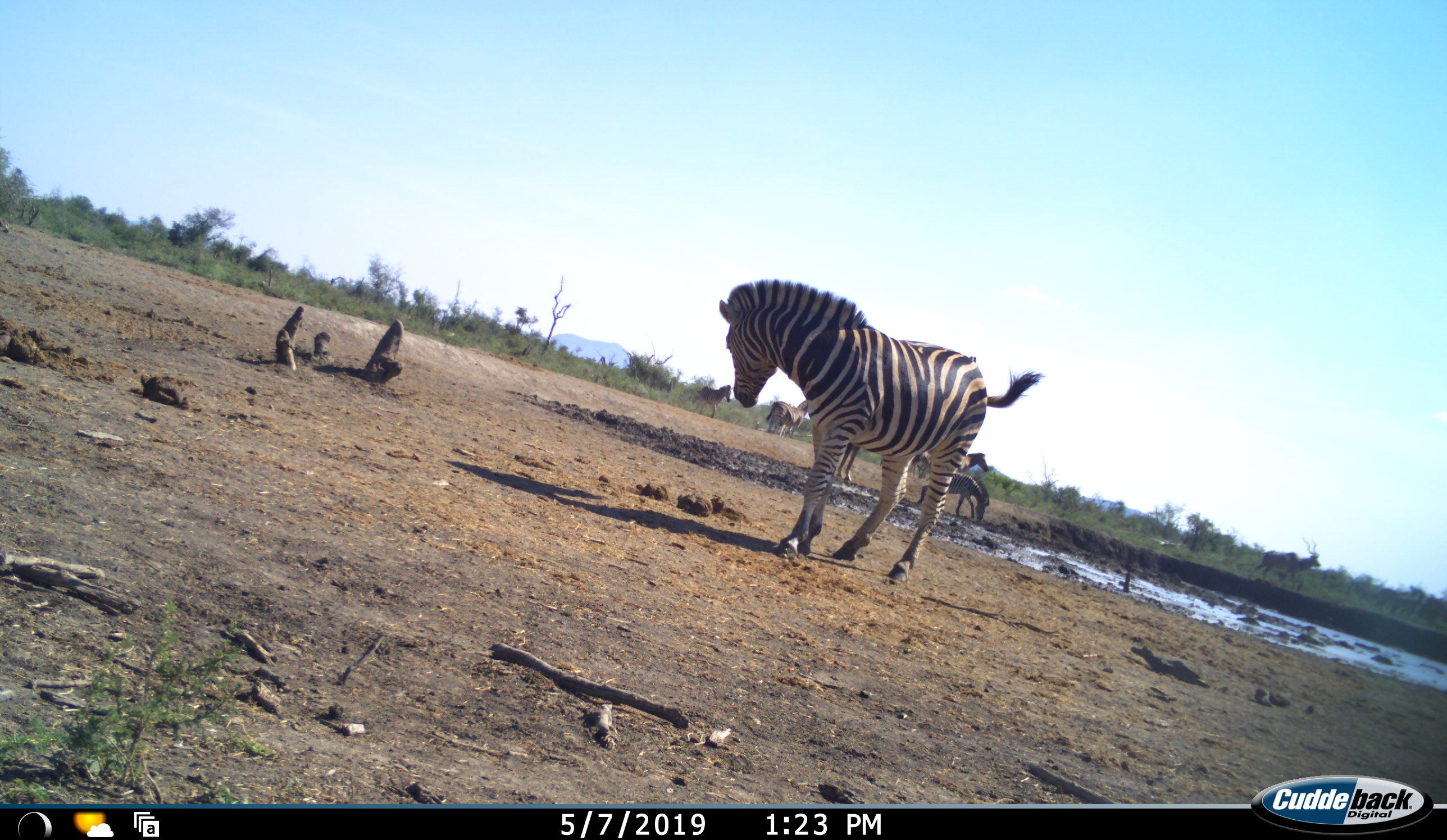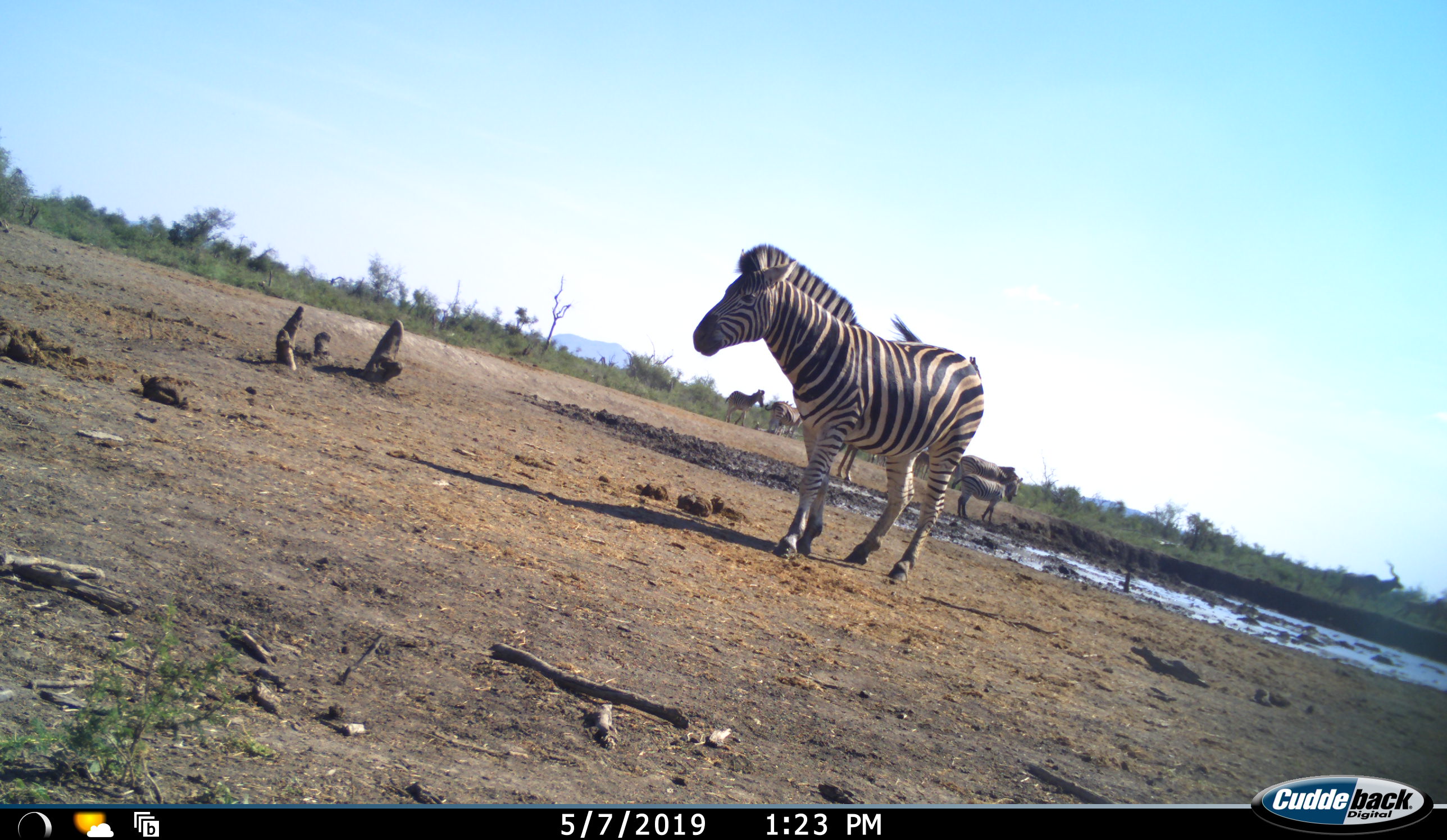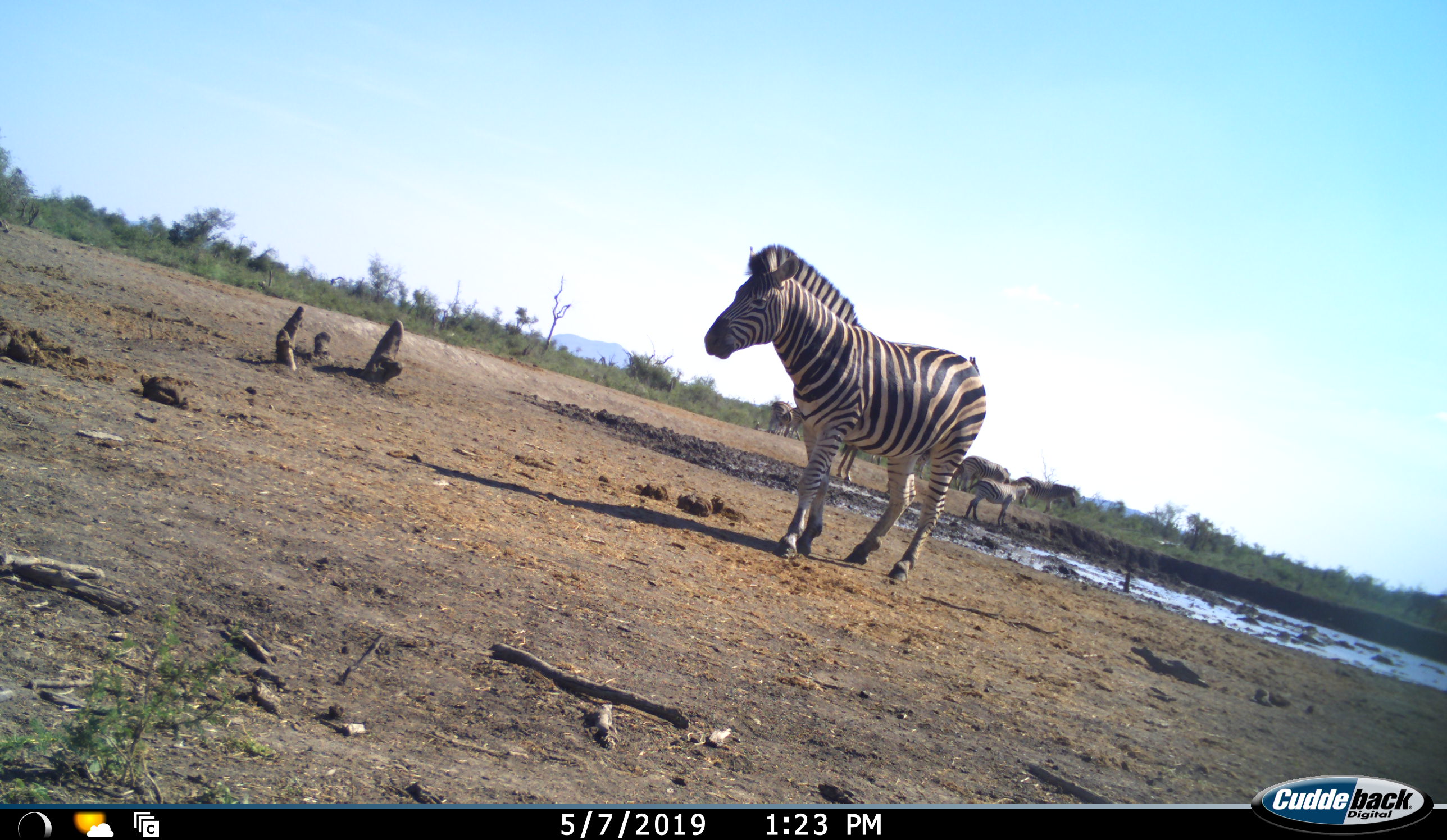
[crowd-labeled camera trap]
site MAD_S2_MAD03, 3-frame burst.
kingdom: Animalia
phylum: Chordata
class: Mammalia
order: Perissodactyla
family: Equidae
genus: Equus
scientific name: Equus quagga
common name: plains zebra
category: zebraplains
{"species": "zebraplains (plains zebra) (Equus quagga)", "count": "7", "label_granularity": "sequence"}